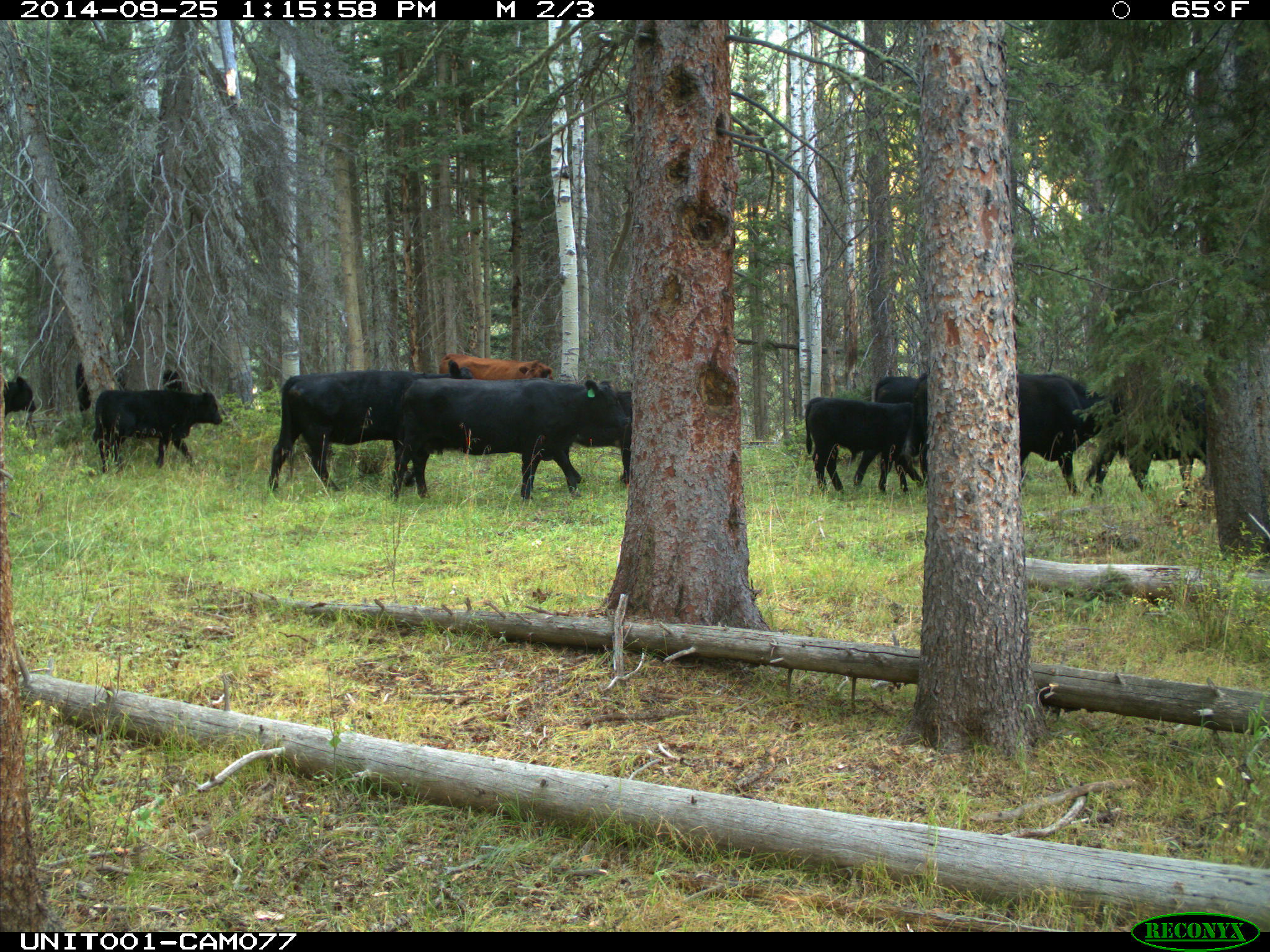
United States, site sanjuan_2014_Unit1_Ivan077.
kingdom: Animalia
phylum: Chordata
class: Mammalia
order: Artiodactyla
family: Bovidae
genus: Bos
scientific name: Bos taurus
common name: domestic cow